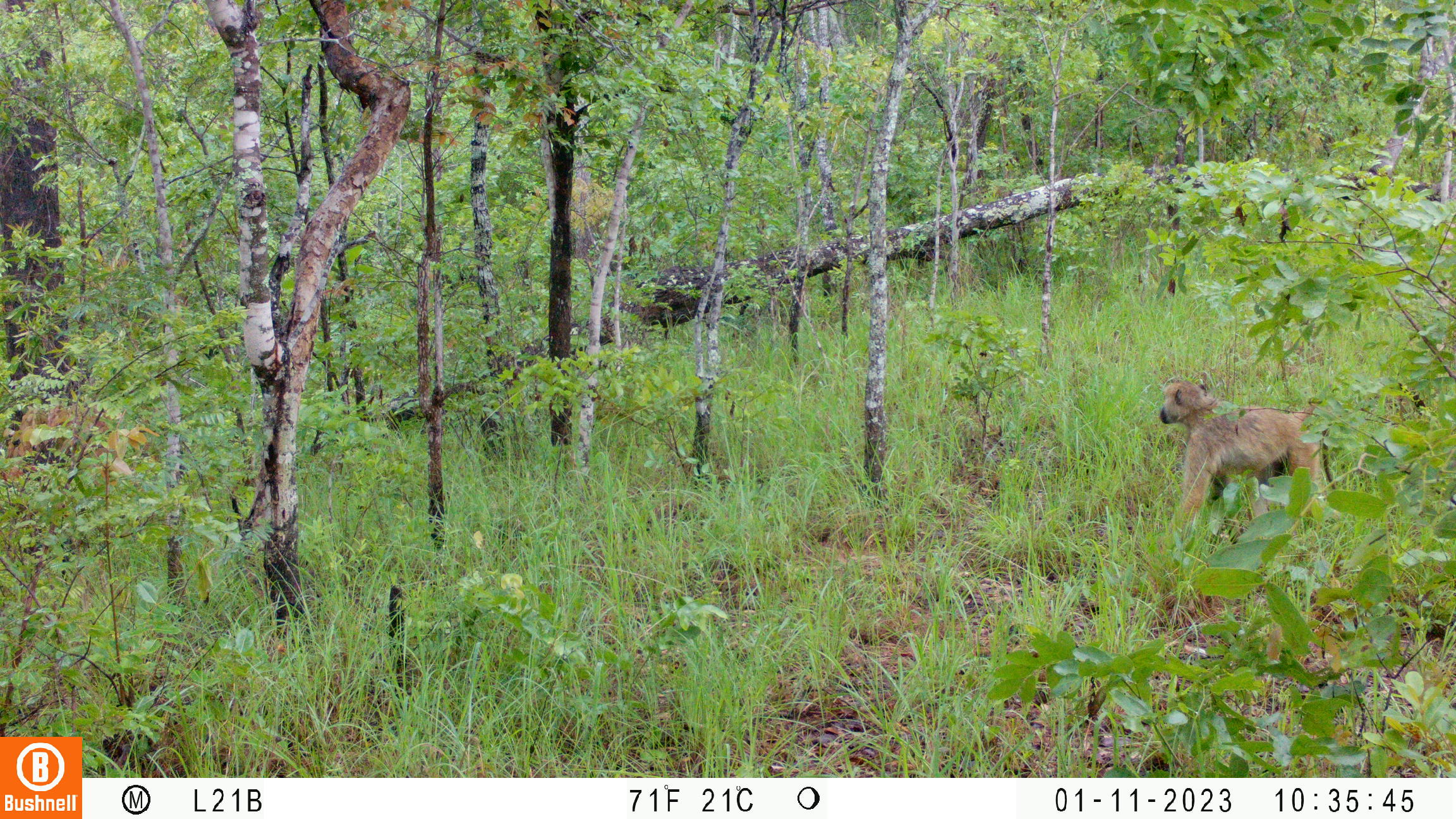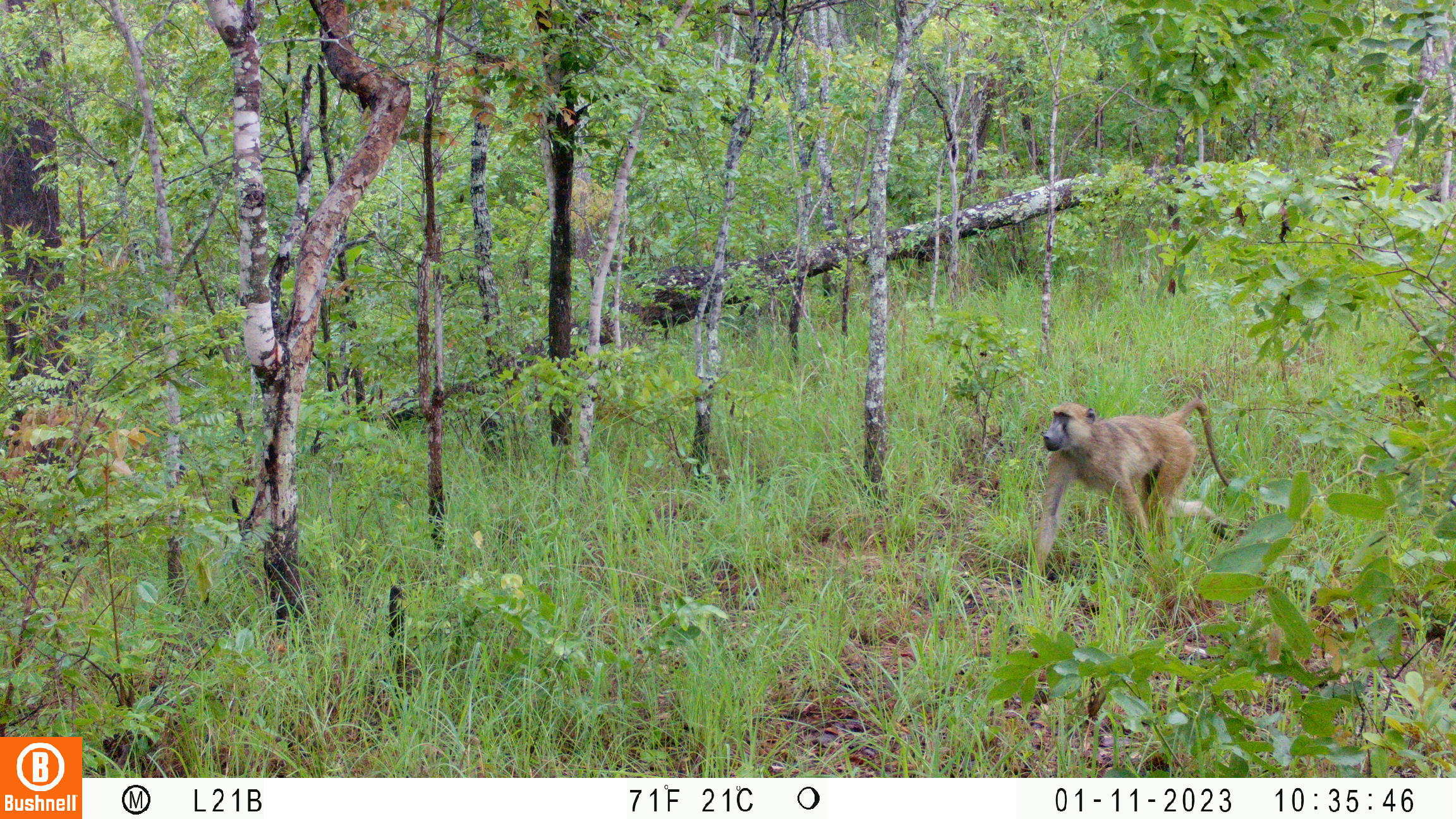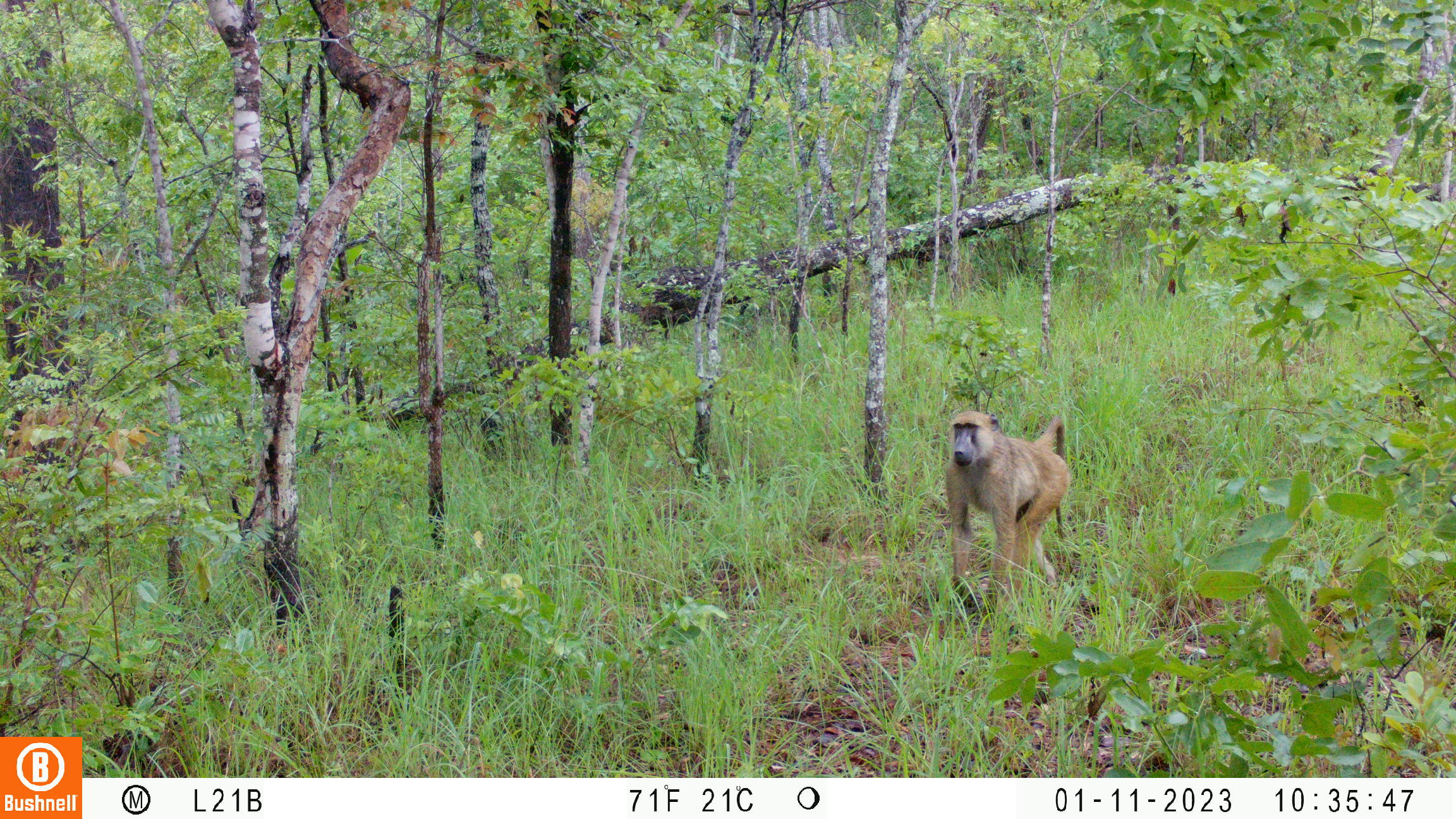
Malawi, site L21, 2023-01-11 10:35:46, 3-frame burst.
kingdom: Animalia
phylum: Chordata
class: Mammalia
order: Primates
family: Cercopithecidae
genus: Papio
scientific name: Papio cynocephalus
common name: yellow baboon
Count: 1.